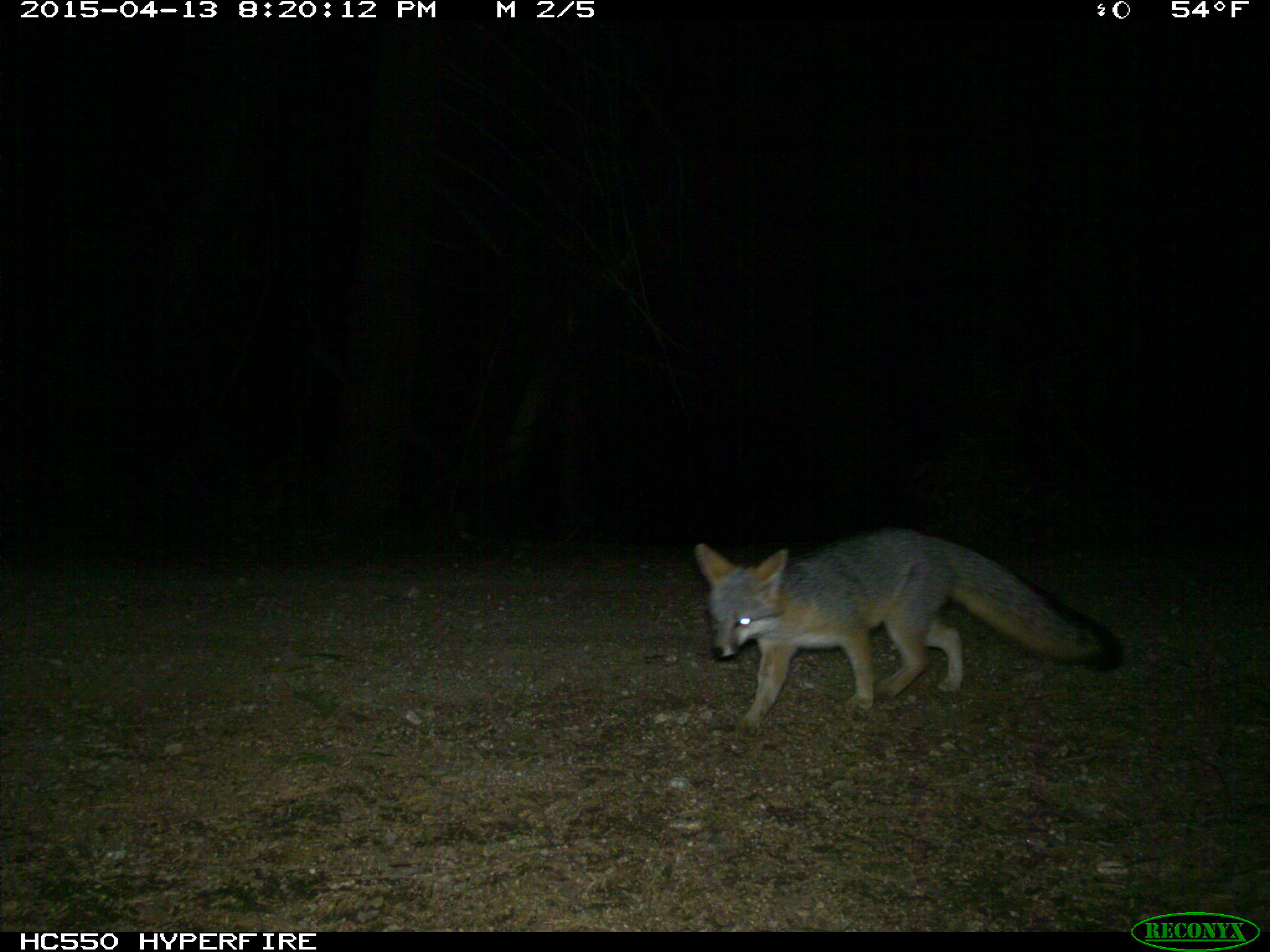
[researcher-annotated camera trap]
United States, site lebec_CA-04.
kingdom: Animalia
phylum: Chordata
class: Mammalia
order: Carnivora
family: Canidae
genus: Urocyon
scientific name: Urocyon cinereoargenteus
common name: gray fox